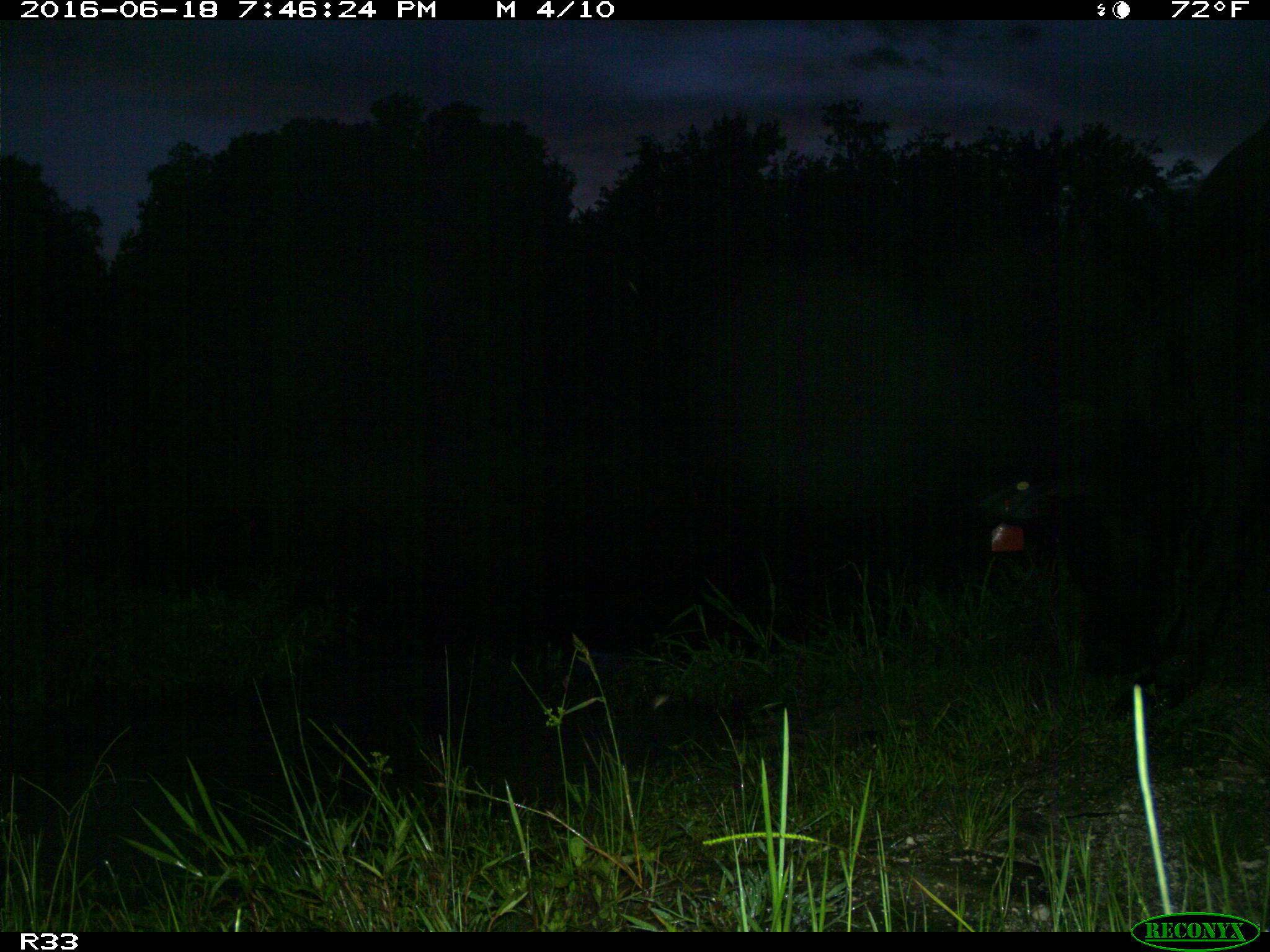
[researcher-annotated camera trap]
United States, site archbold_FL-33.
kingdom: Animalia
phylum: Chordata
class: Mammalia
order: Artiodactyla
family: Bovidae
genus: Bos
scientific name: Bos taurus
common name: domestic cow